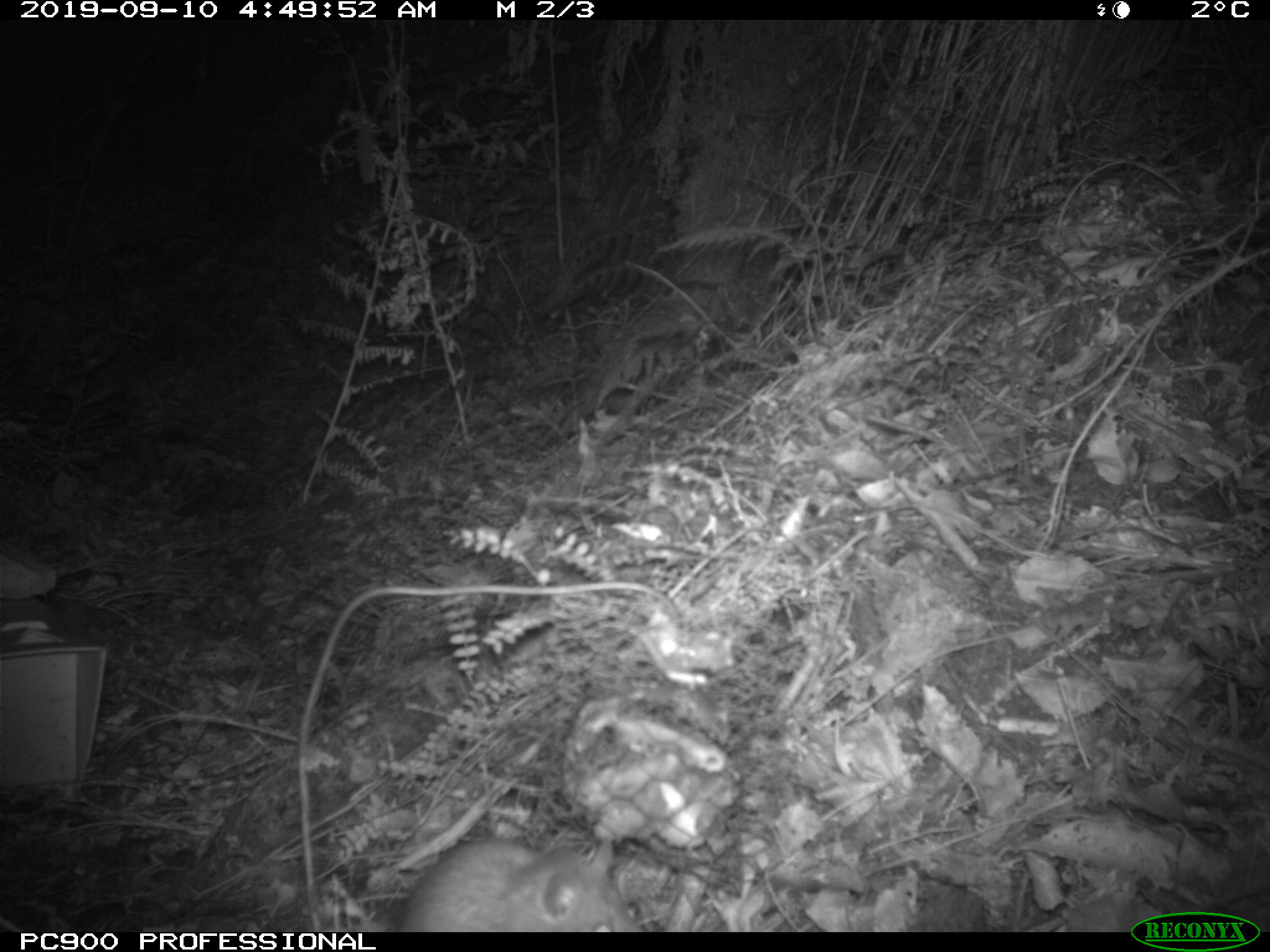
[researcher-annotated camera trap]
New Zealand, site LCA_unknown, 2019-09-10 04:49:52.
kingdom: Animalia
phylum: Chordata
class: Mammalia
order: Rodentia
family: Muridae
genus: Rattus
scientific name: Rattus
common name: rat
Rat (Rattus).